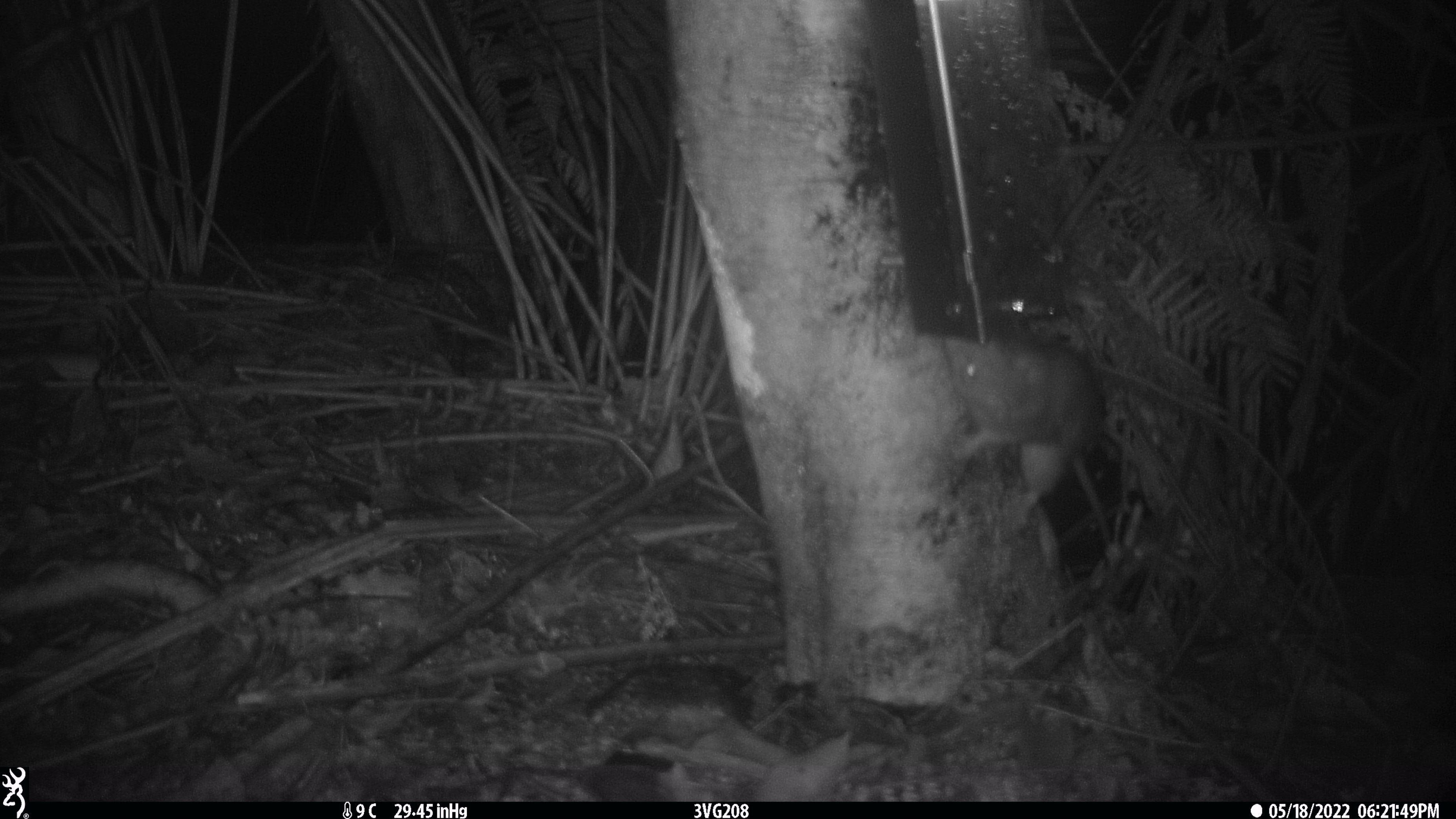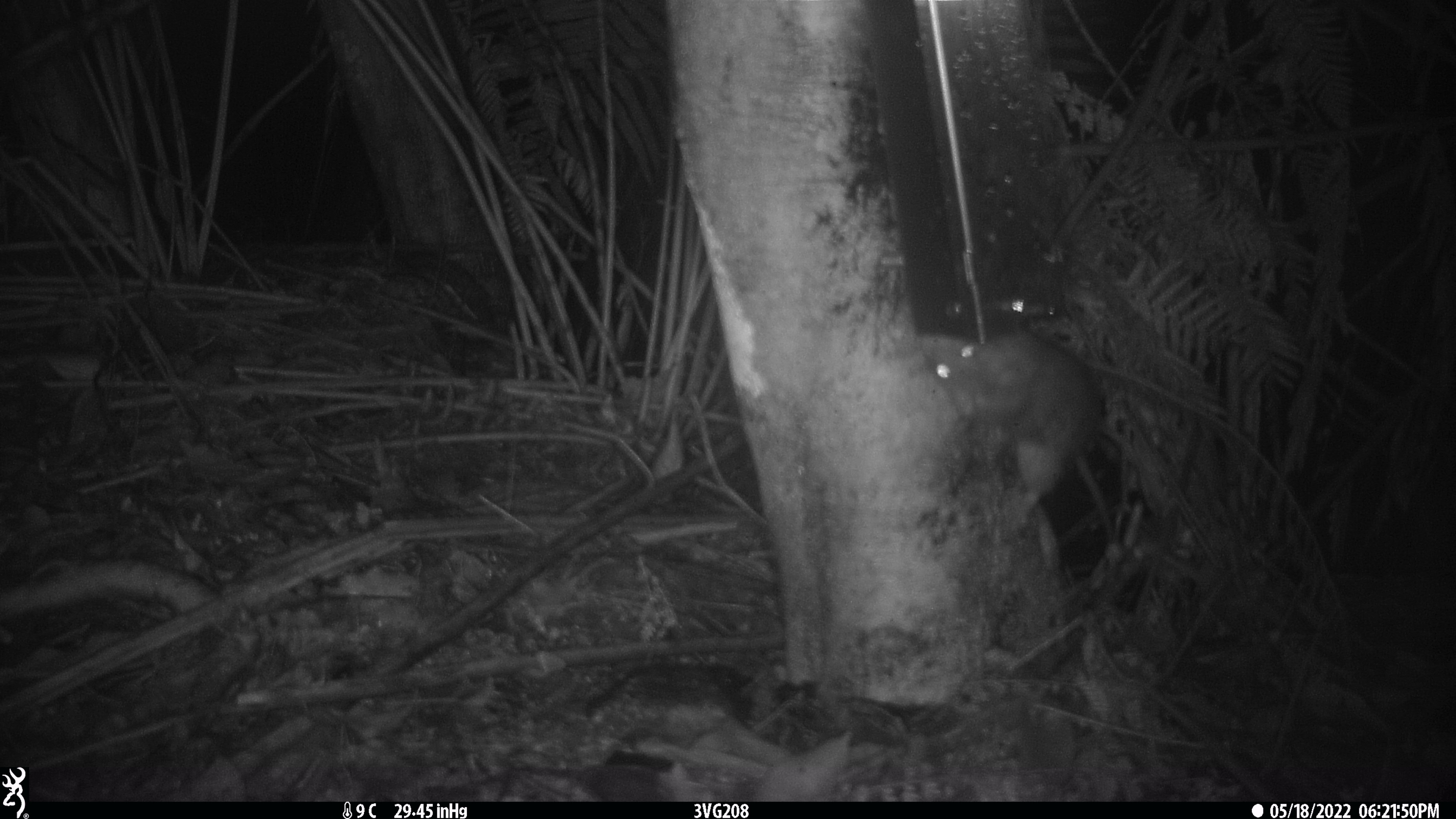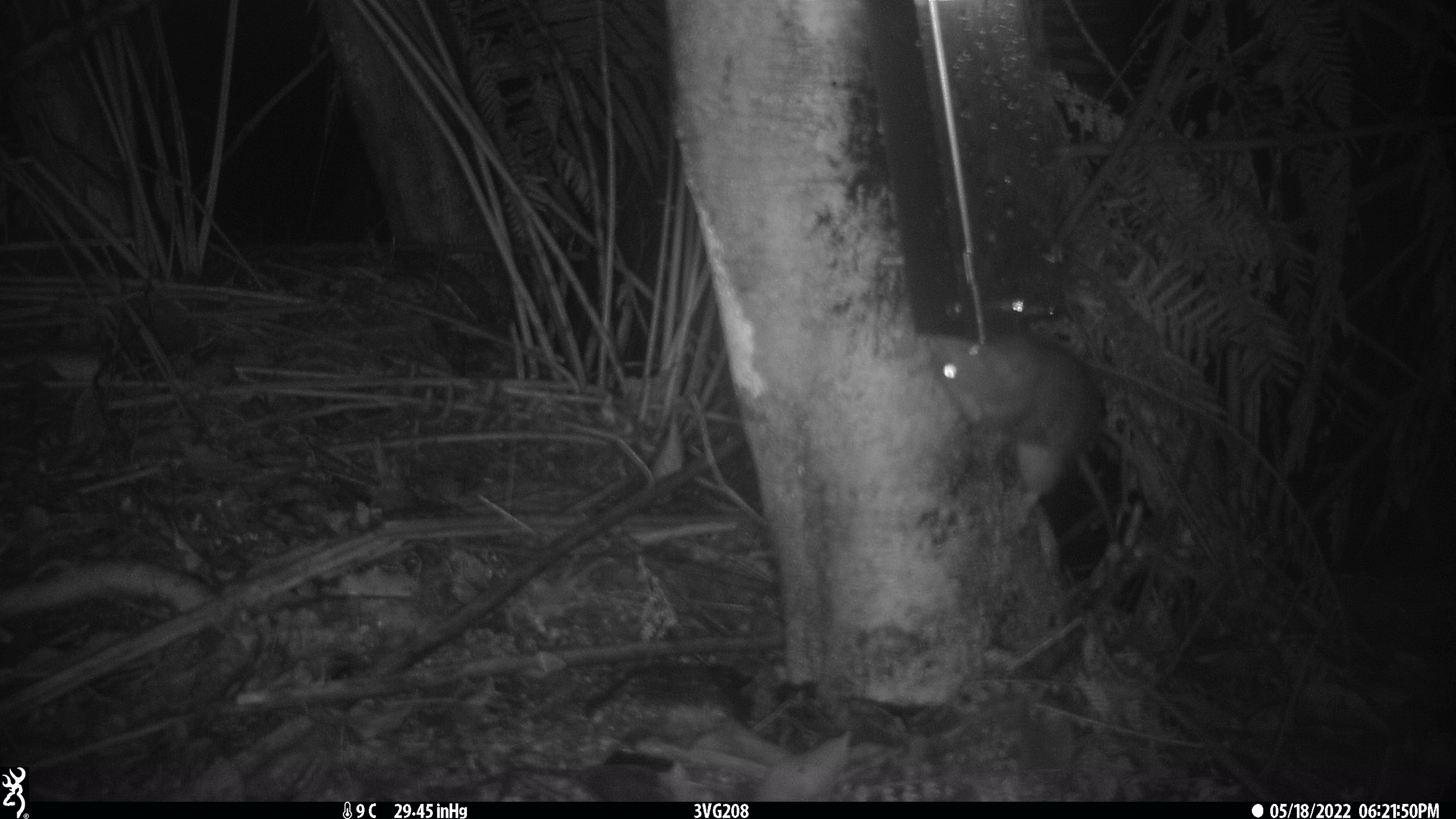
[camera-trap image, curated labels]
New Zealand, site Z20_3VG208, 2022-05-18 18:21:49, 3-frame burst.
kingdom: Animalia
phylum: Chordata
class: Mammalia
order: Rodentia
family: Muridae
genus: Rattus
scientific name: Rattus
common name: rat